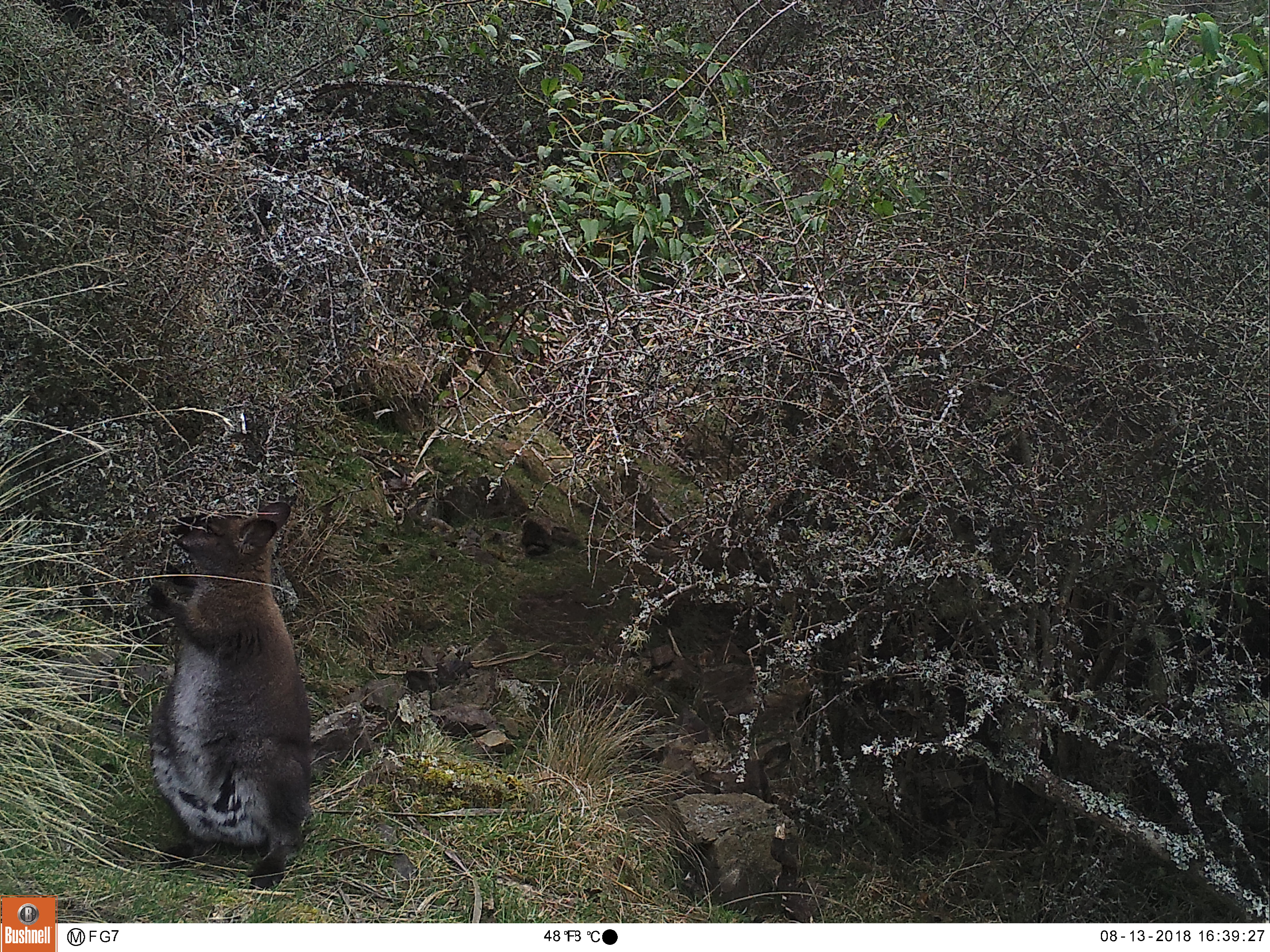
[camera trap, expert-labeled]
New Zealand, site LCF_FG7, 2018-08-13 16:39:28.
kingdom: Animalia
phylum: Chordata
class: Mammalia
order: Diprotodontia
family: Macropodidae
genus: Notamacropus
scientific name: Notamacropus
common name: wallaby